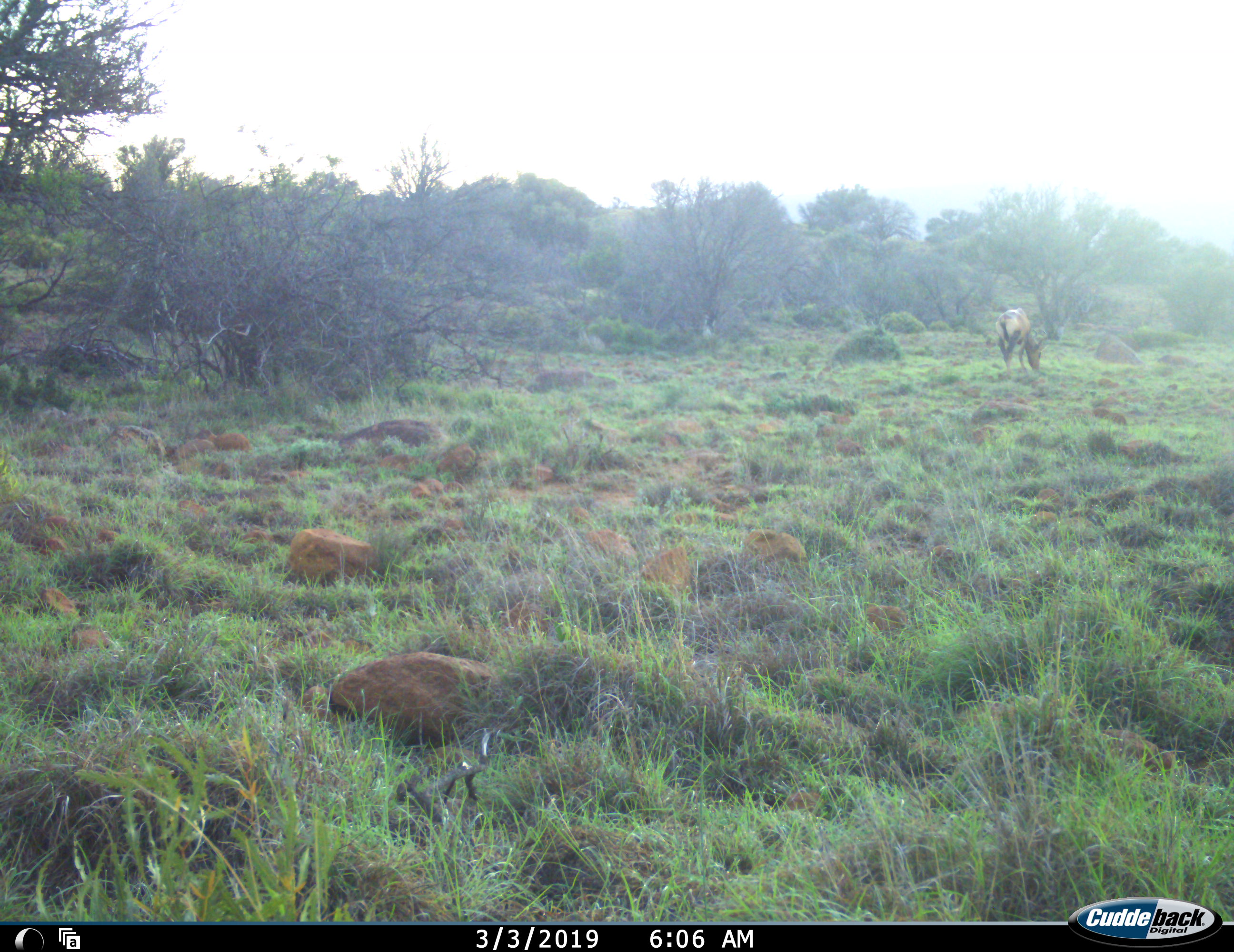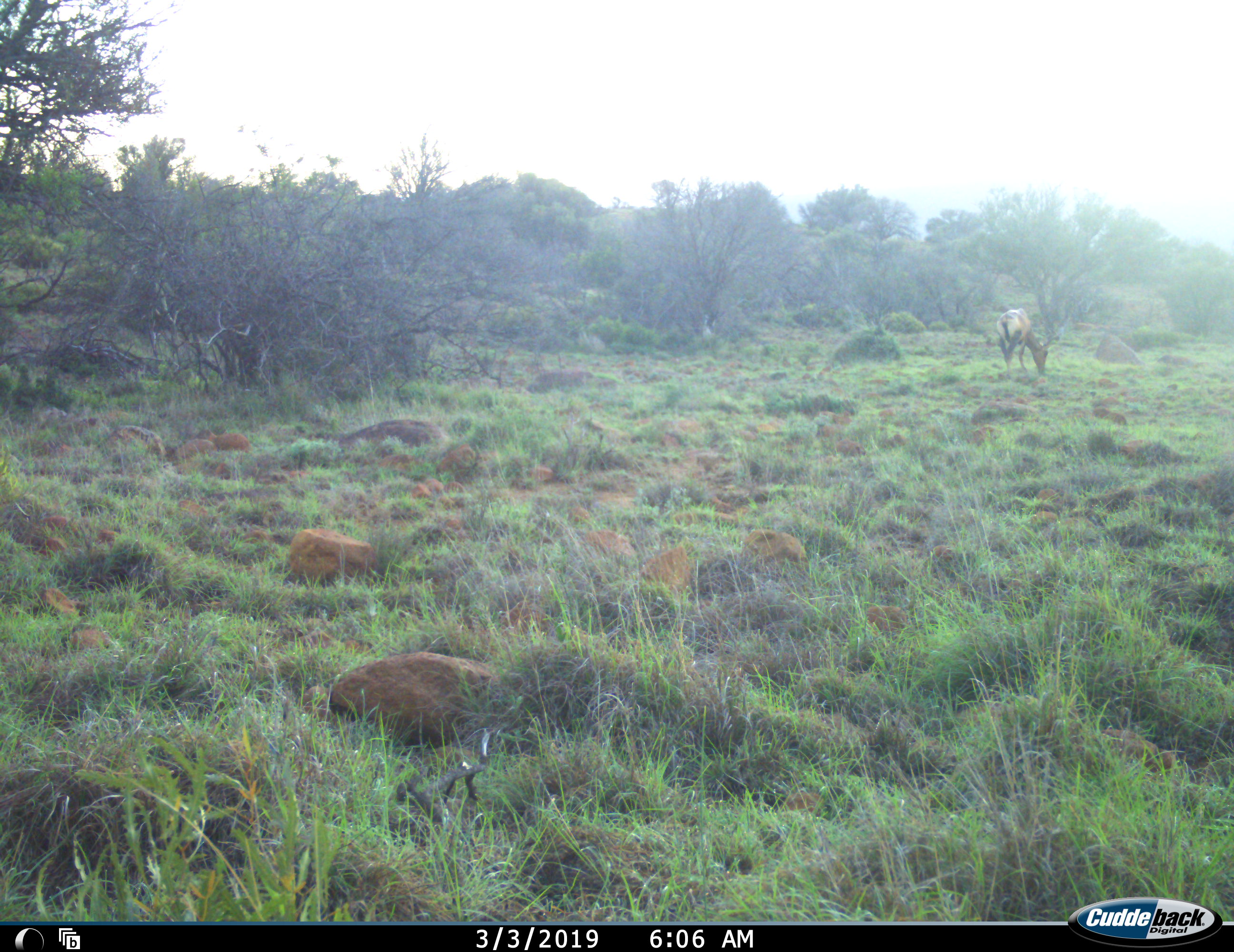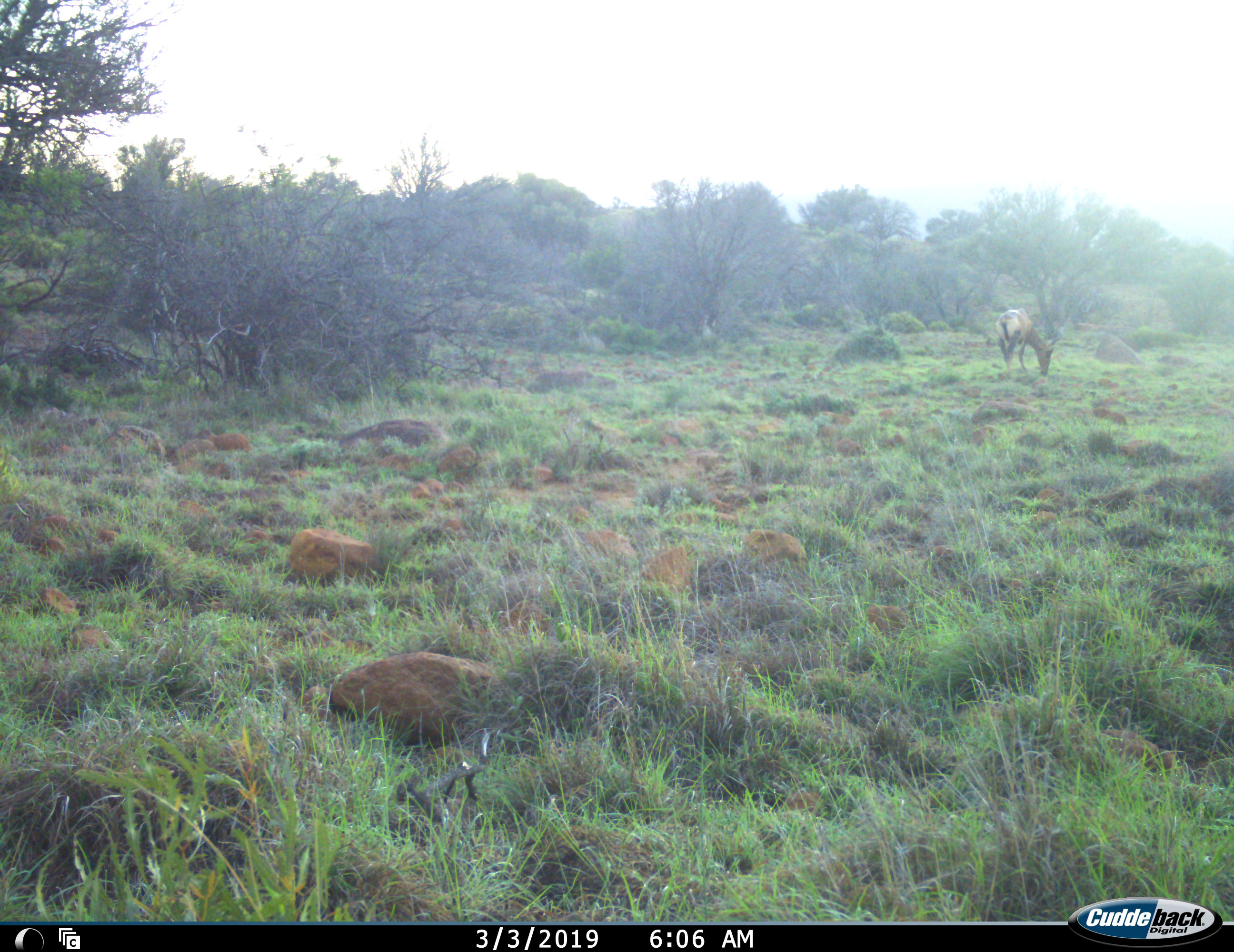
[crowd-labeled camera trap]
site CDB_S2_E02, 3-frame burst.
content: unidentified animal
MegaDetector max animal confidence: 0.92